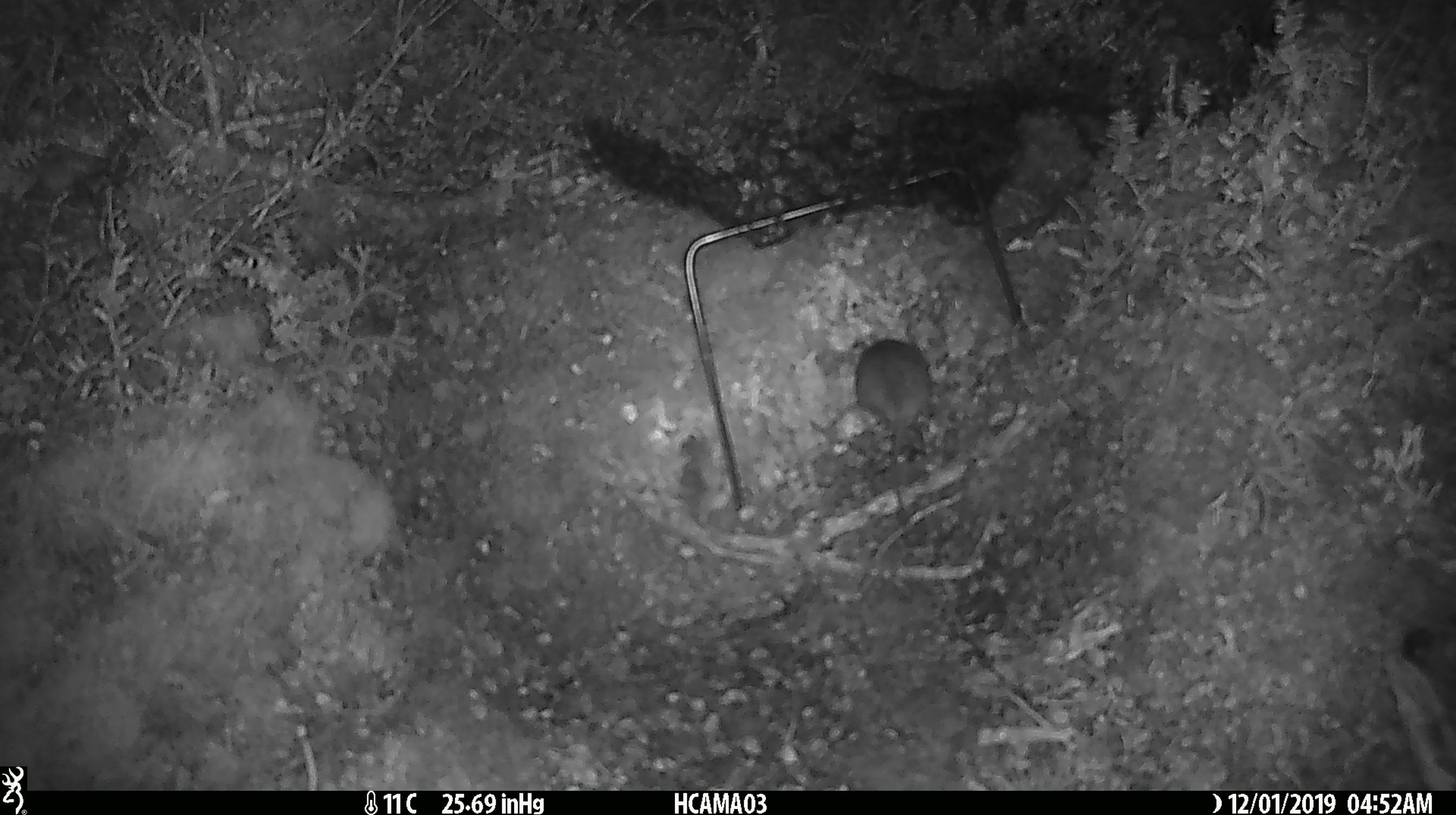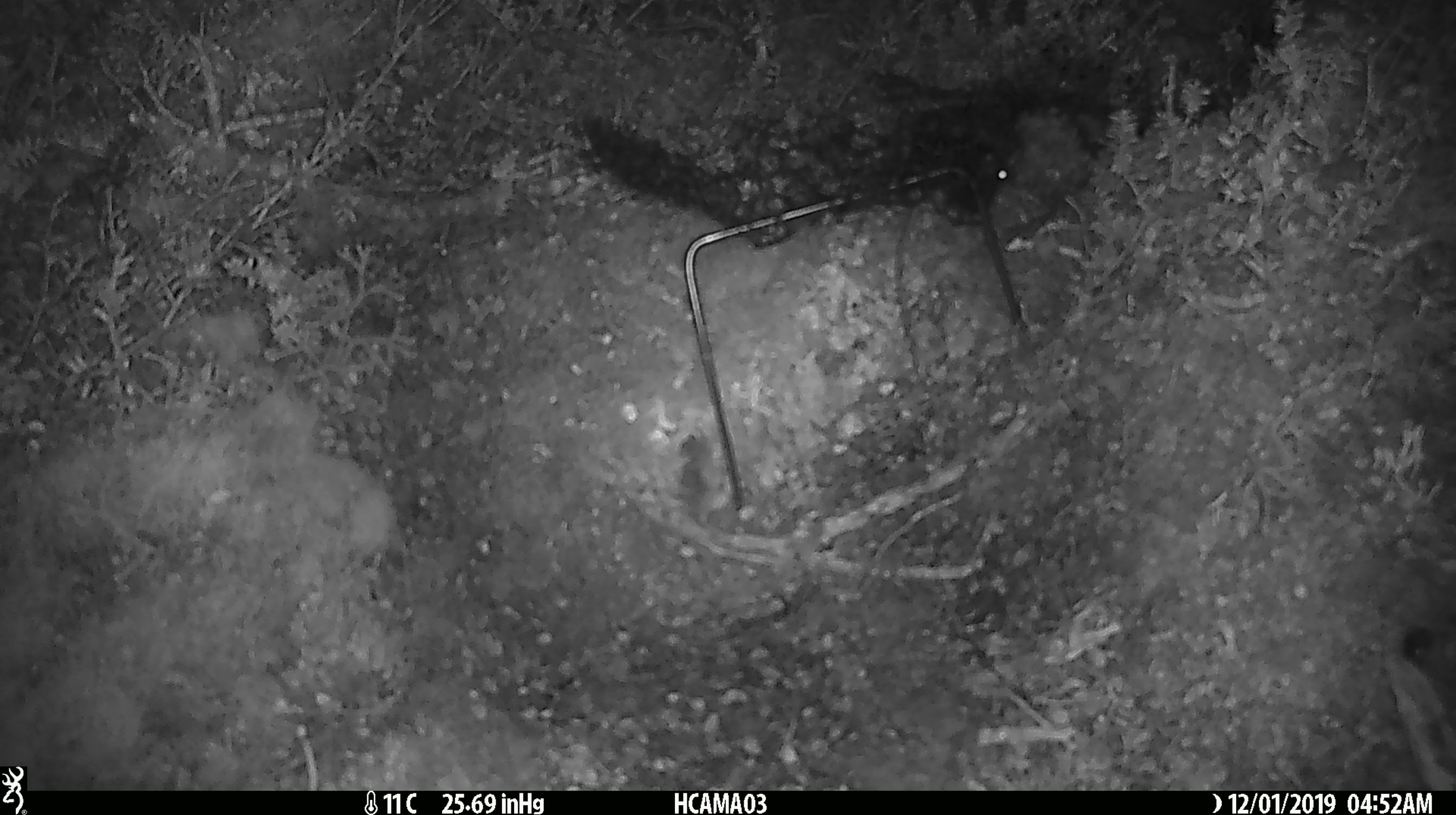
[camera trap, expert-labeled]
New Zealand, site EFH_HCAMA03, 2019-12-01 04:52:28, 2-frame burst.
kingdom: Animalia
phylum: Chordata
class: Mammalia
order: Rodentia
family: Muridae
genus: Mus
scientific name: Mus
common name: mouse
Mouse (Mus).